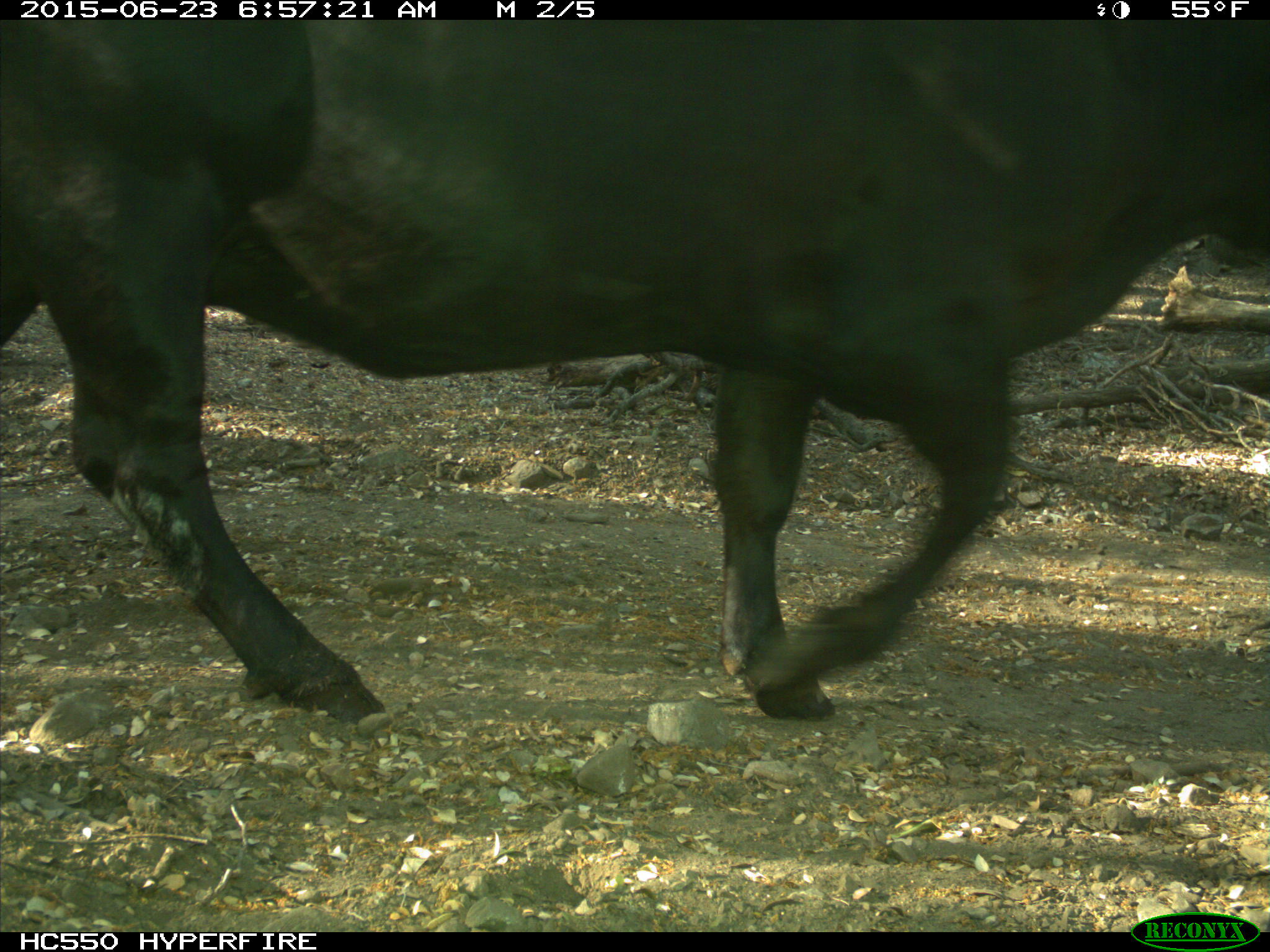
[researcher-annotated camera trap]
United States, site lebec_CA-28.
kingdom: Animalia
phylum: Chordata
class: Mammalia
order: Artiodactyla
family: Bovidae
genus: Bos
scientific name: Bos taurus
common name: domestic cow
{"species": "Bos taurus (domestic cow)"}